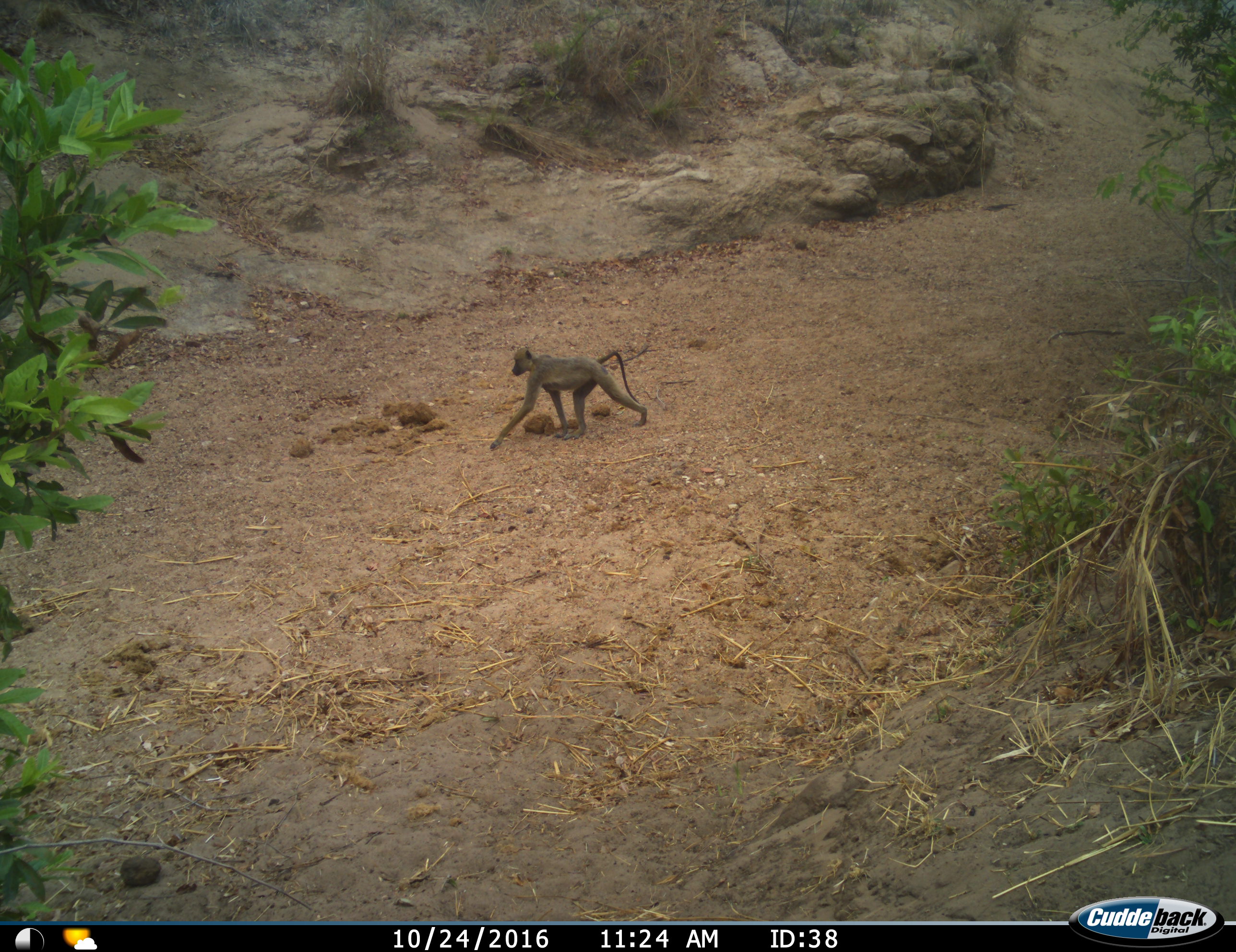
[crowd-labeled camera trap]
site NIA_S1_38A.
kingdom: Animalia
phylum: Chordata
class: Mammalia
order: Primates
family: Cercopithecidae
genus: Papio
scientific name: Papio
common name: baboon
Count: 1.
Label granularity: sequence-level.